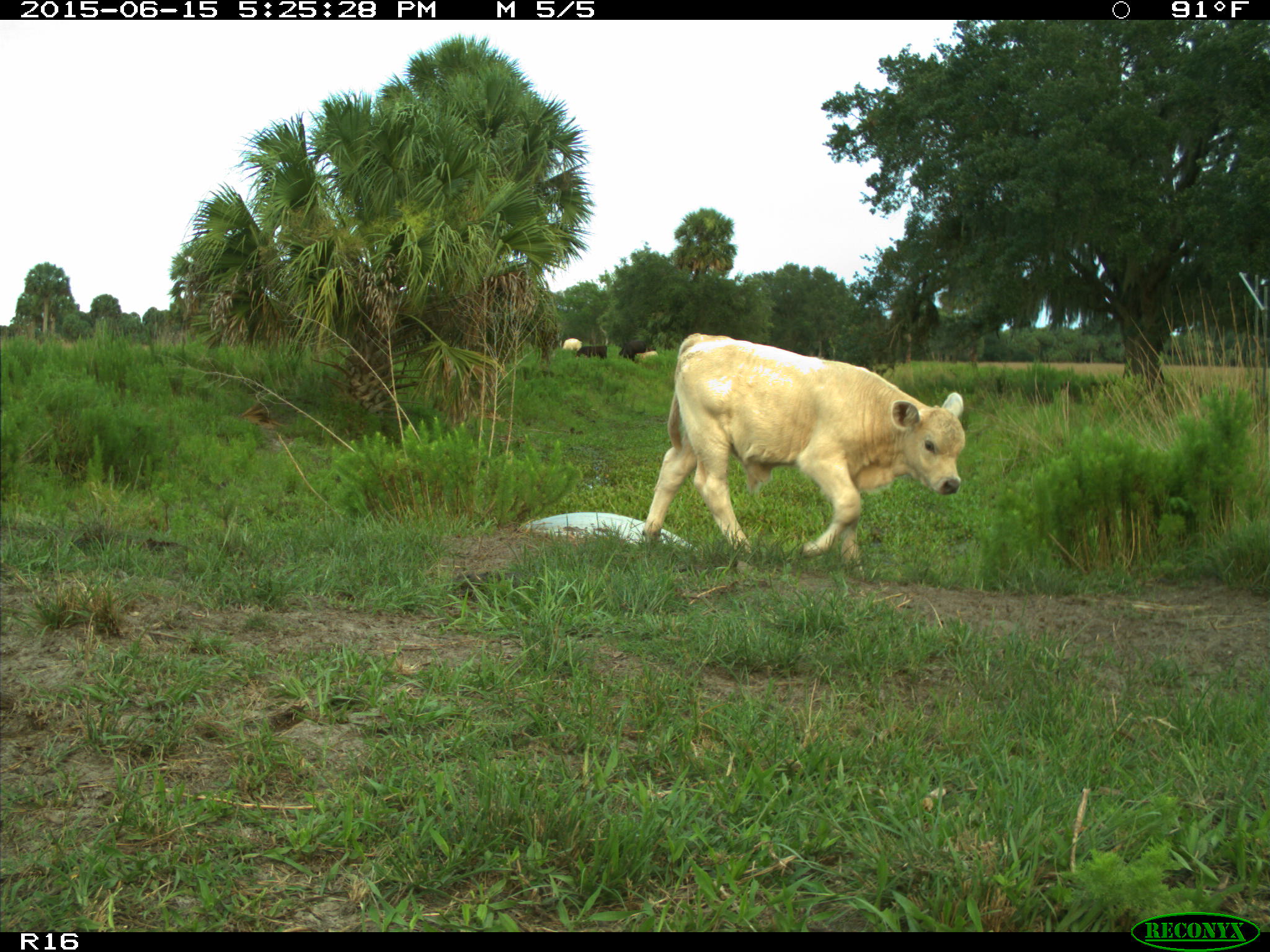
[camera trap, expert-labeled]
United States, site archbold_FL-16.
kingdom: Animalia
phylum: Chordata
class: Mammalia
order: Artiodactyla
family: Bovidae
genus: Bos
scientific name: Bos taurus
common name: domestic cow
Bos taurus (domestic cow).